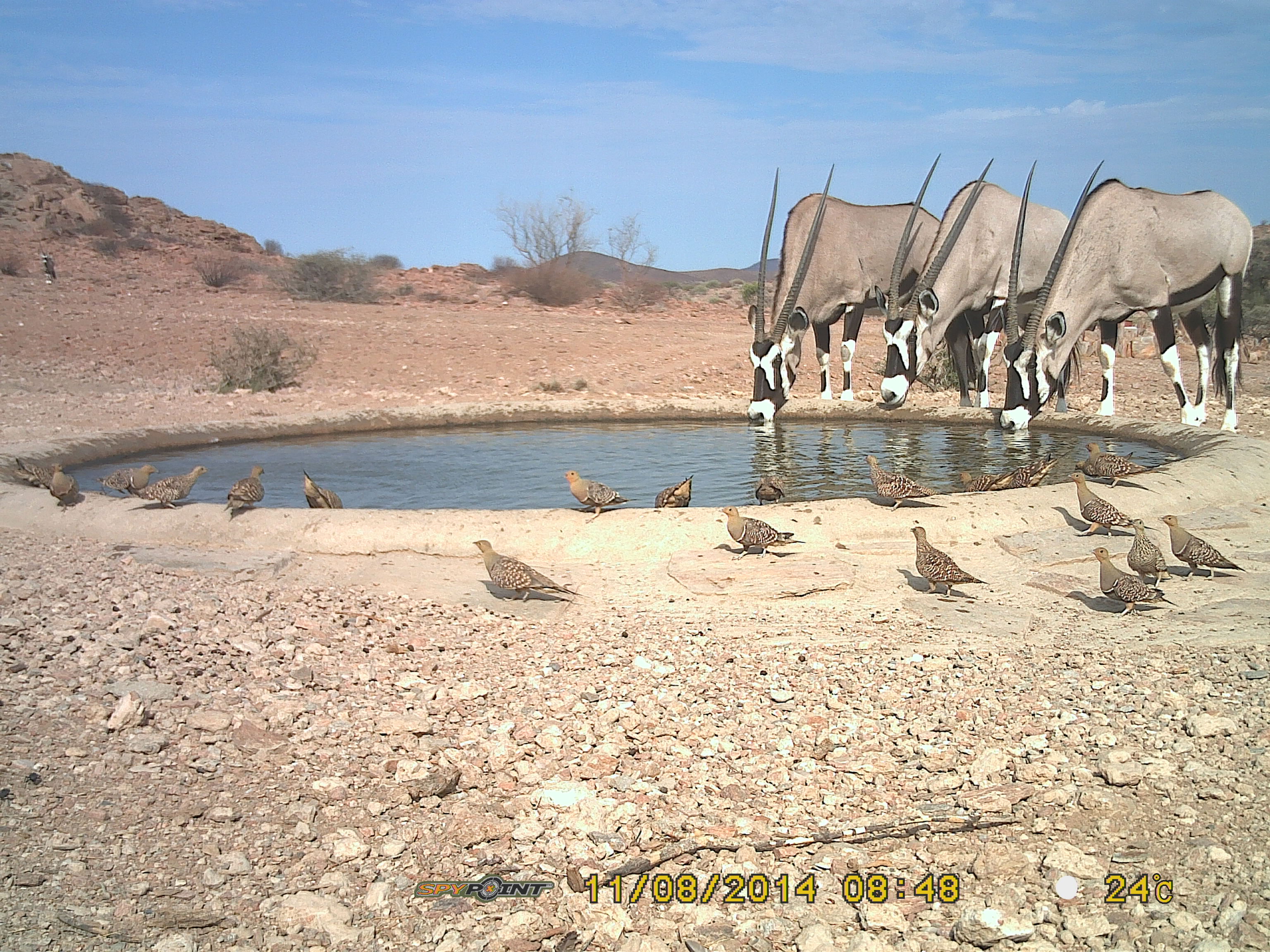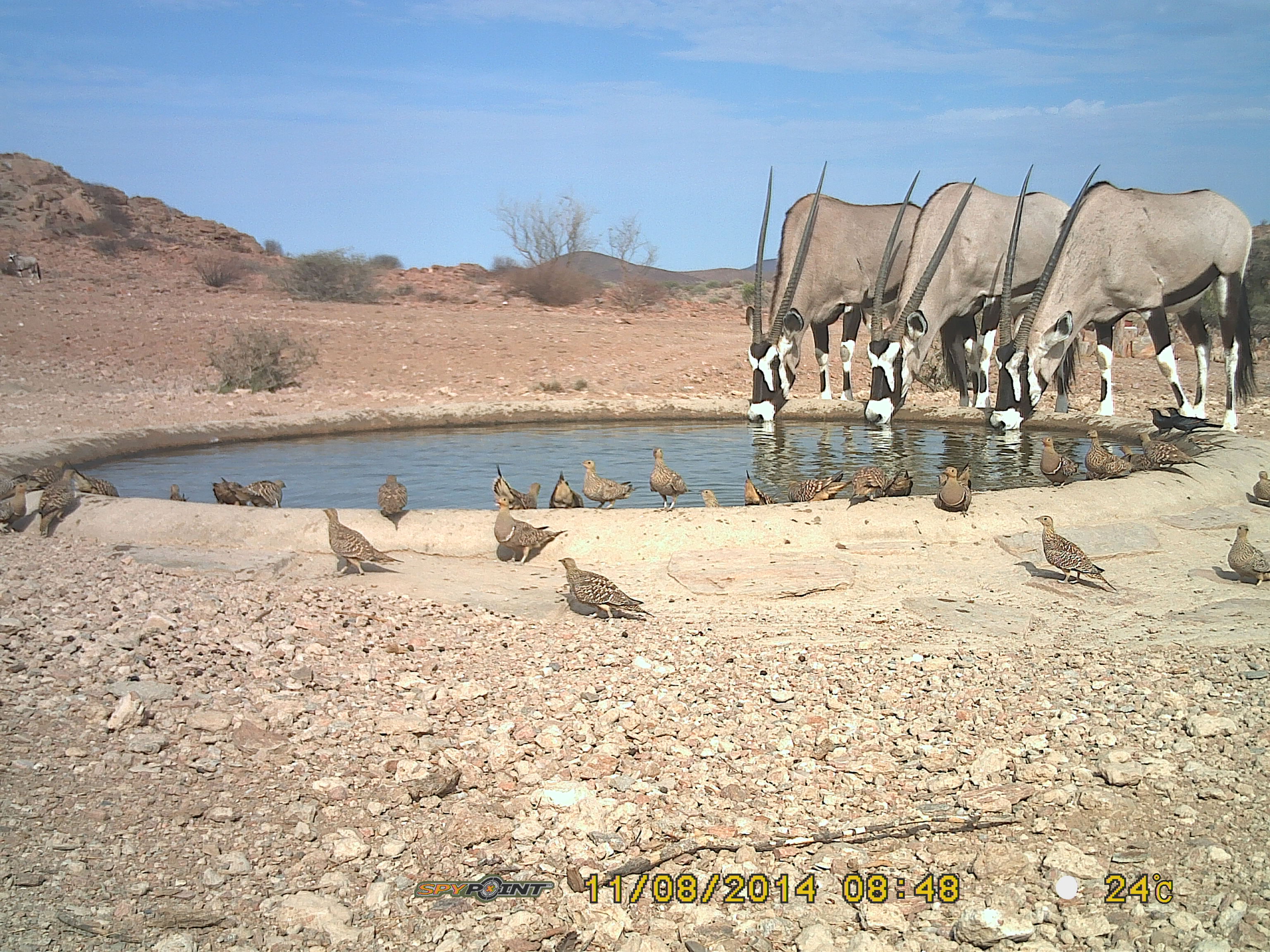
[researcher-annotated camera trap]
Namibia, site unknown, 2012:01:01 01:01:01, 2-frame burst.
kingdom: Animalia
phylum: Chordata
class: Mammalia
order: Artiodactyla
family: Bovidae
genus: Oryx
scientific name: Oryx gazella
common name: gemsbok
Oryx gazella (gemsbok).